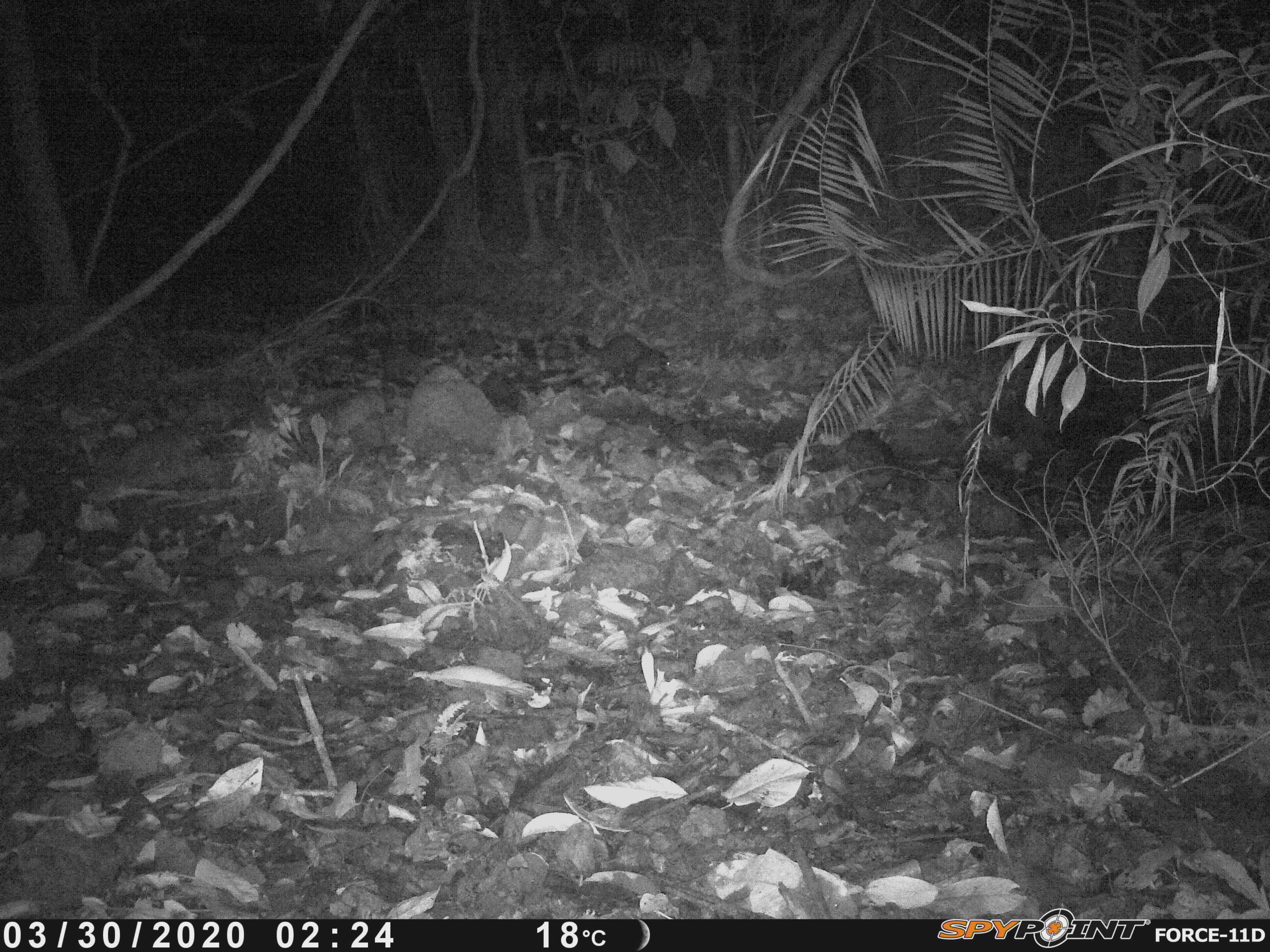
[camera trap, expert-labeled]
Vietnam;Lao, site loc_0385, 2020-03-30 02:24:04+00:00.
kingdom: Animalia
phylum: Chordata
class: Mammalia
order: Carnivora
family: Viverridae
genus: Paradoxurus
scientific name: Paradoxurus hermaphroditus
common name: common palm civet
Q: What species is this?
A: Common palm civet (Paradoxurus hermaphroditus).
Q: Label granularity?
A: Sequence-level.